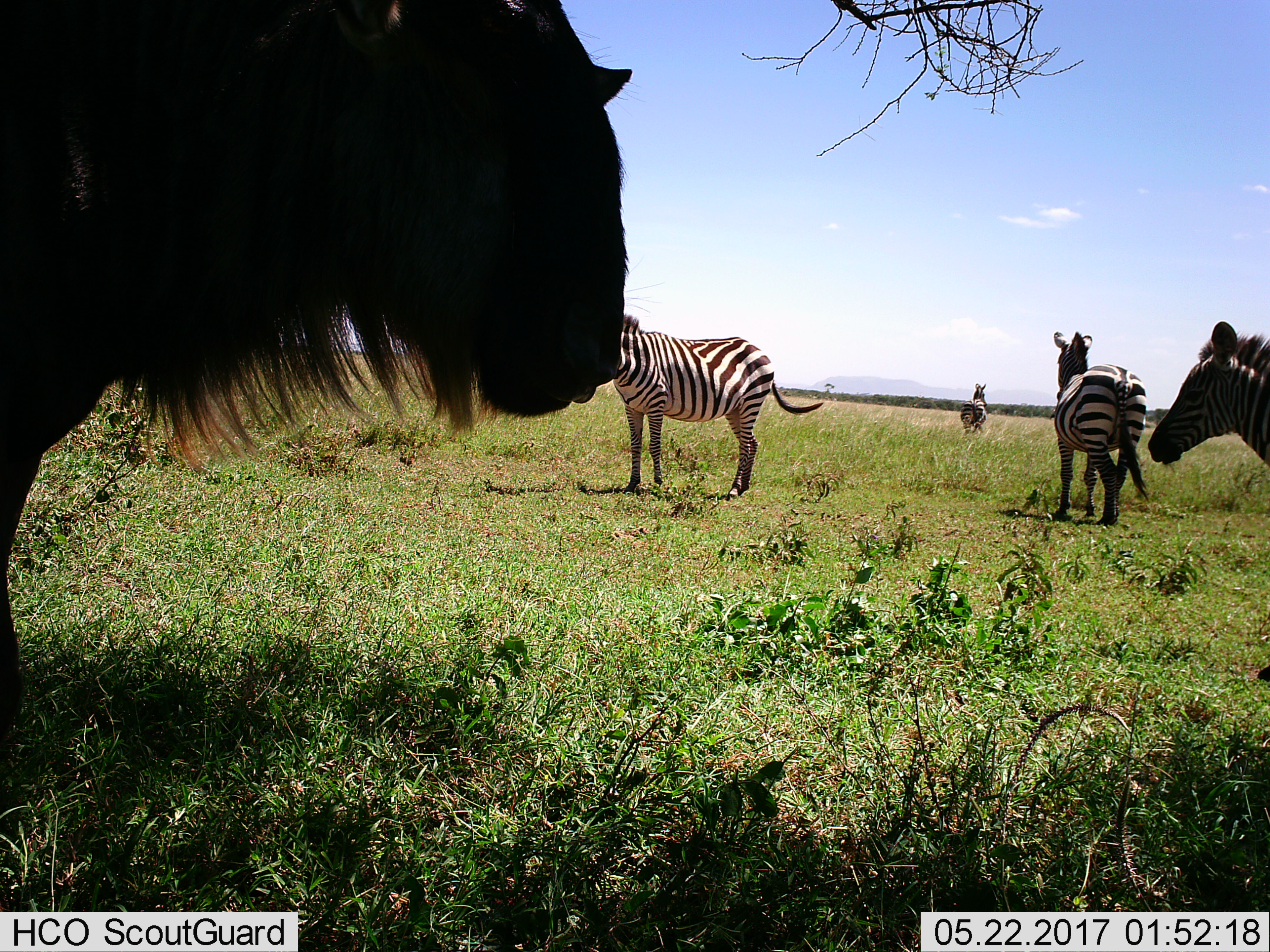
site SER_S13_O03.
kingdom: Animalia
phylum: Chordata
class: Mammalia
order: Perissodactyla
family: Equidae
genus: Equus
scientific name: Equus quagga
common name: plains zebra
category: zebraplains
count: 4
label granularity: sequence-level